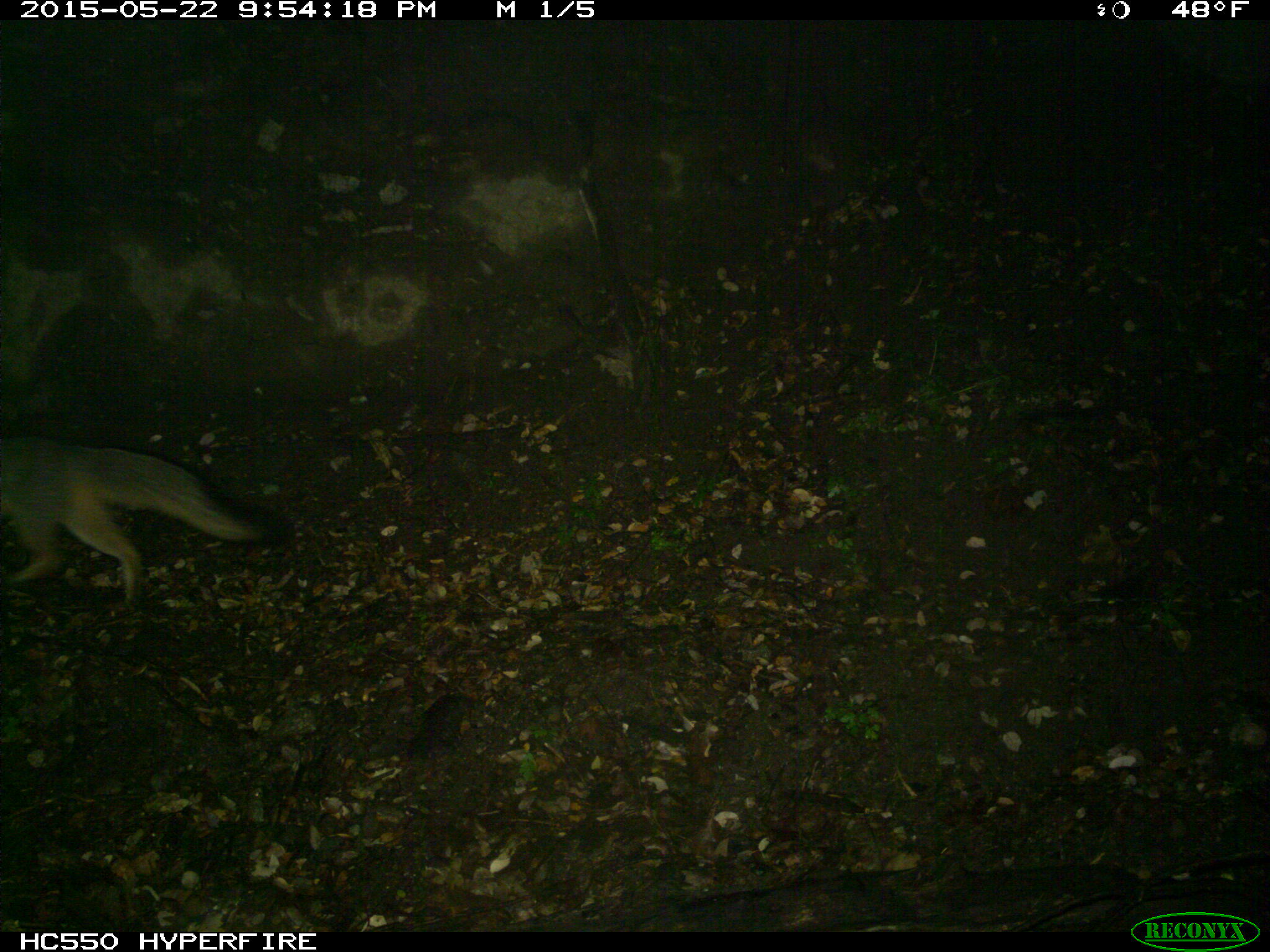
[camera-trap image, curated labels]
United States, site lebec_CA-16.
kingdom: Animalia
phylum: Chordata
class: Mammalia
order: Carnivora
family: Canidae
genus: Urocyon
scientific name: Urocyon cinereoargenteus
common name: gray fox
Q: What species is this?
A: Urocyon cinereoargenteus (gray fox).